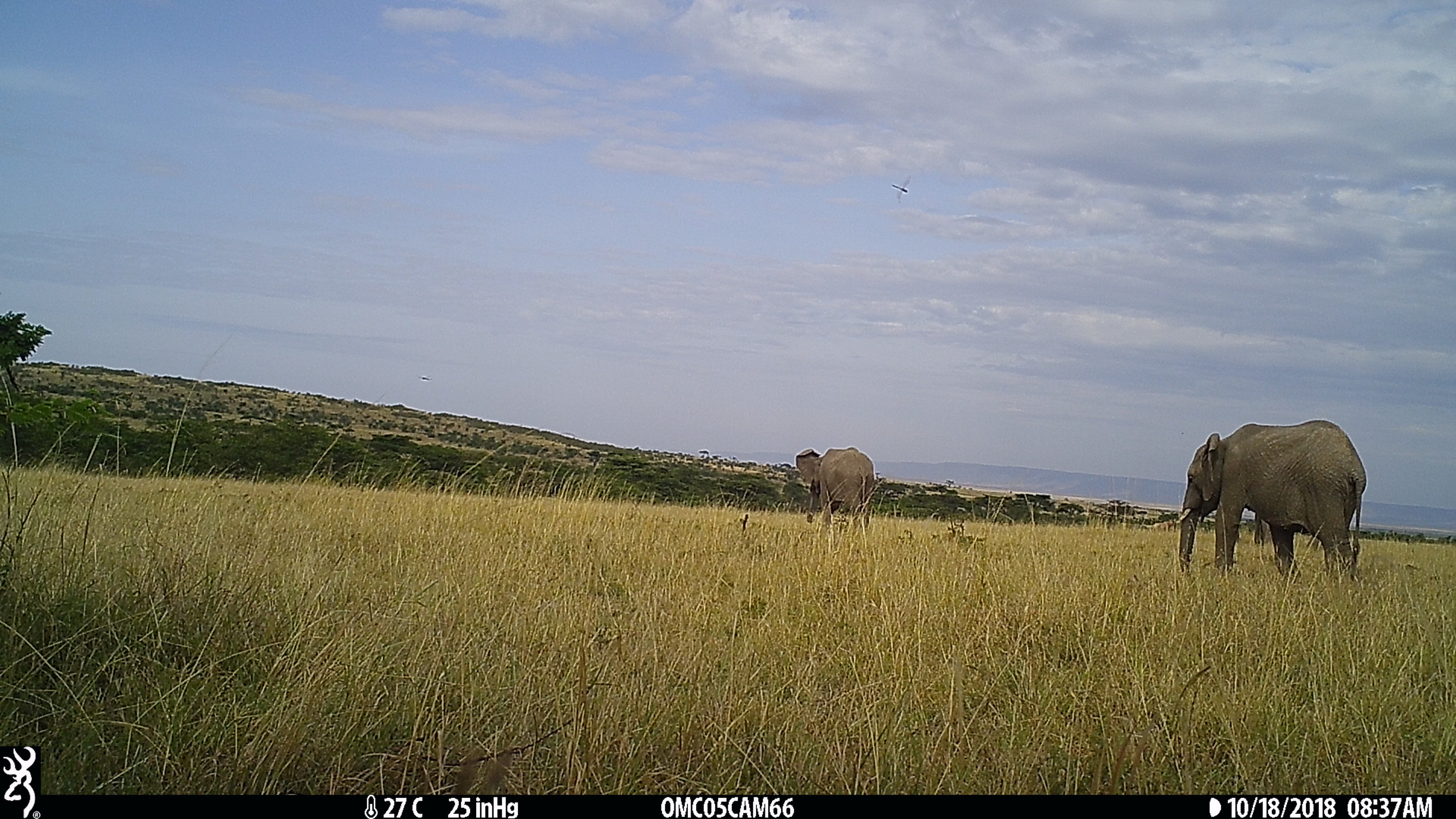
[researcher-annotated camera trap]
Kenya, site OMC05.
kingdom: Animalia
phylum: Chordata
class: Mammalia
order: Proboscidea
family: Elephantidae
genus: Loxodonta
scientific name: Loxodonta africana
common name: elephant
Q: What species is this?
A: Elephant (Loxodonta africana).